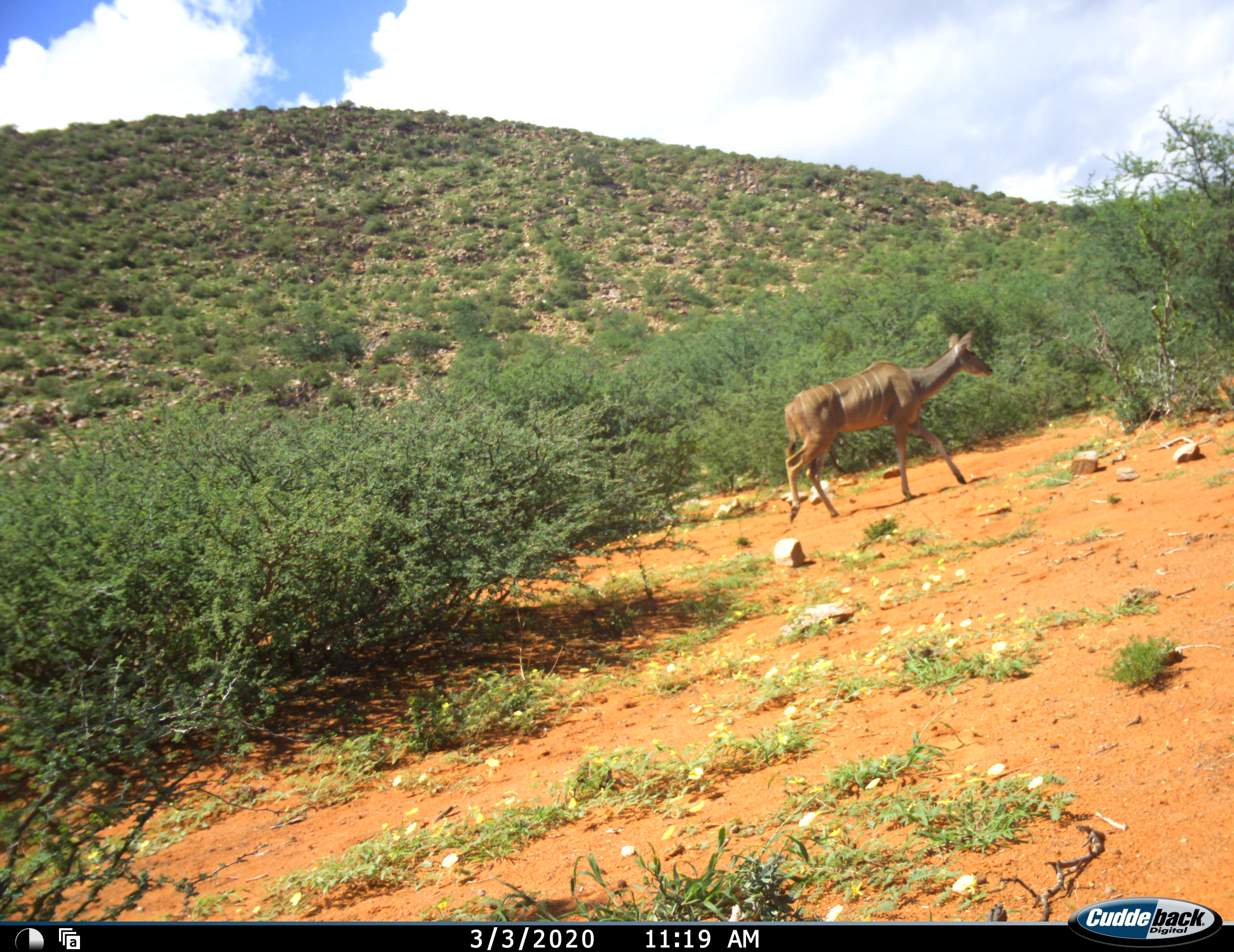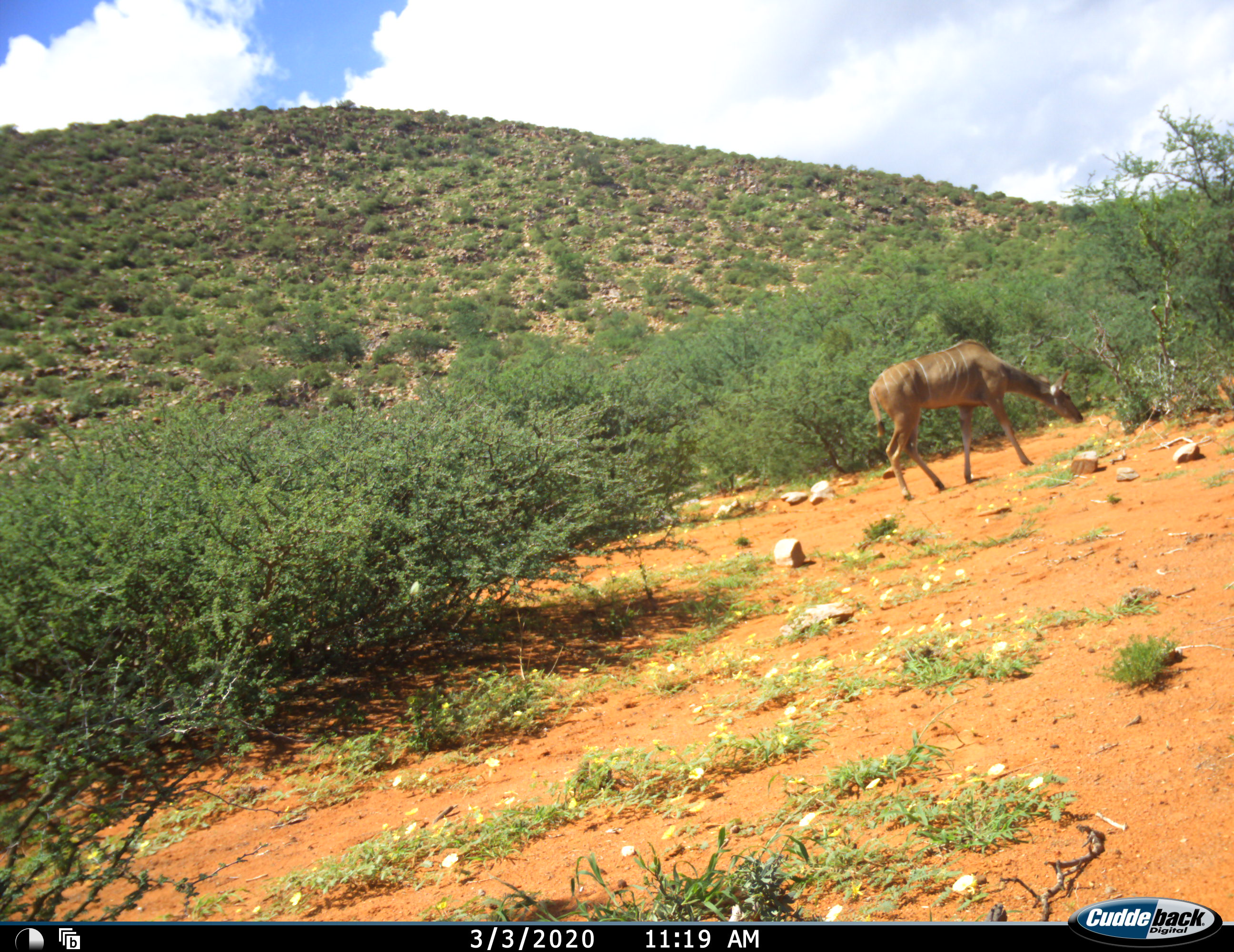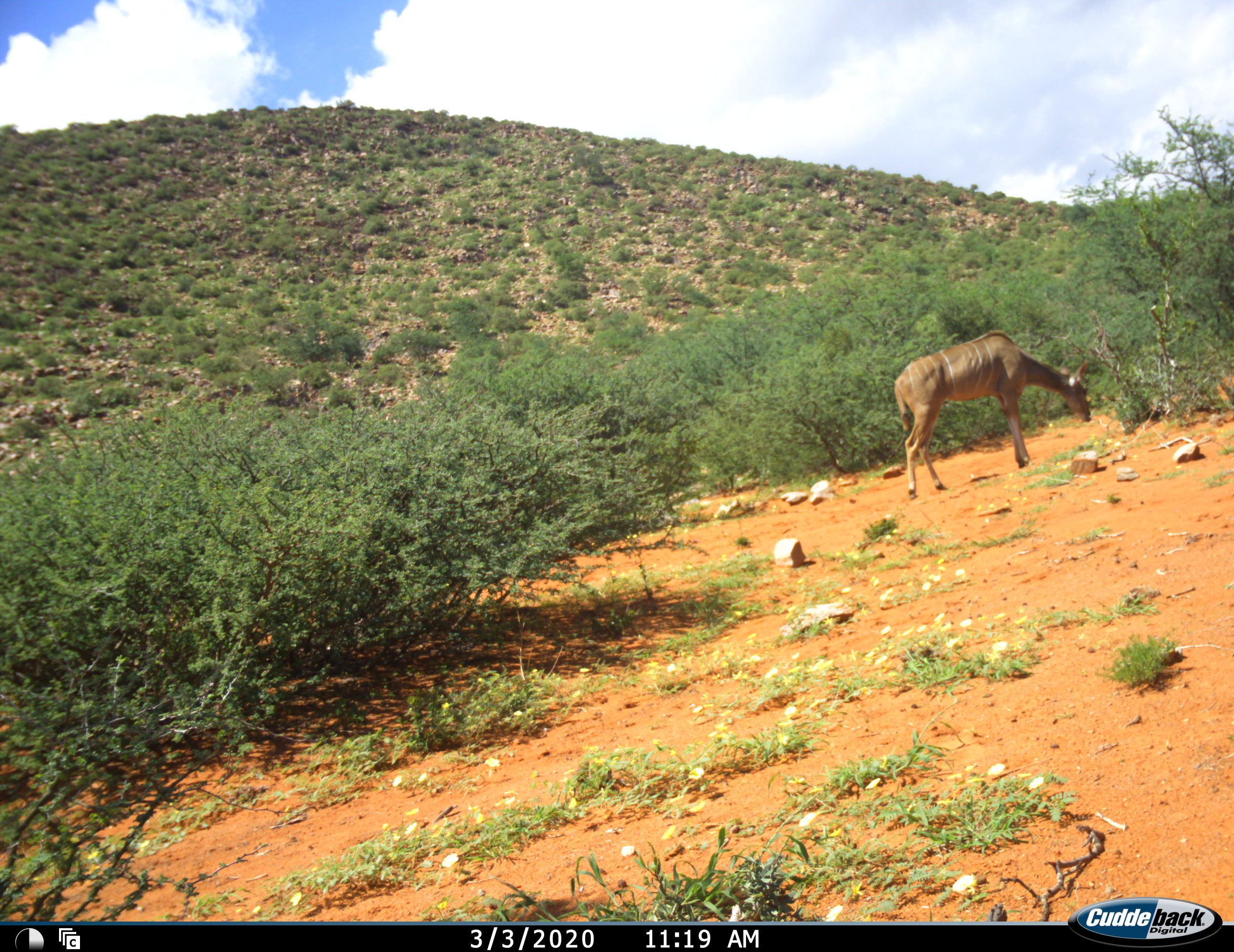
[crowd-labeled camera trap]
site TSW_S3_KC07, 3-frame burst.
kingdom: Animalia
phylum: Chordata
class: Mammalia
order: Artiodactyla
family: Bovidae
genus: Tragelaphus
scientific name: Tragelaphus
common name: kudu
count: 1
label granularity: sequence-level